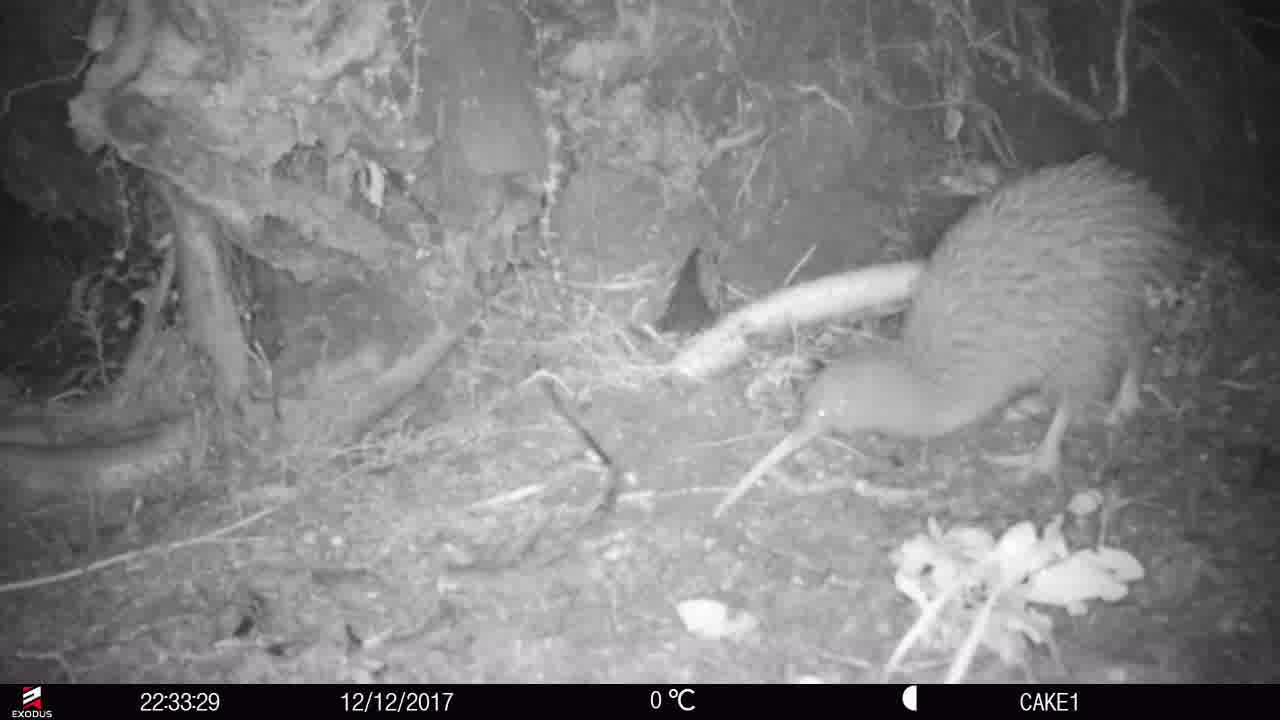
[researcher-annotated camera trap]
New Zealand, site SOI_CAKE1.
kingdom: Animalia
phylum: Chordata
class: Aves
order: Apterygiformes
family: Apterygidae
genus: Apteryx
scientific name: Apteryx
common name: kiwi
Kiwi (Apteryx).